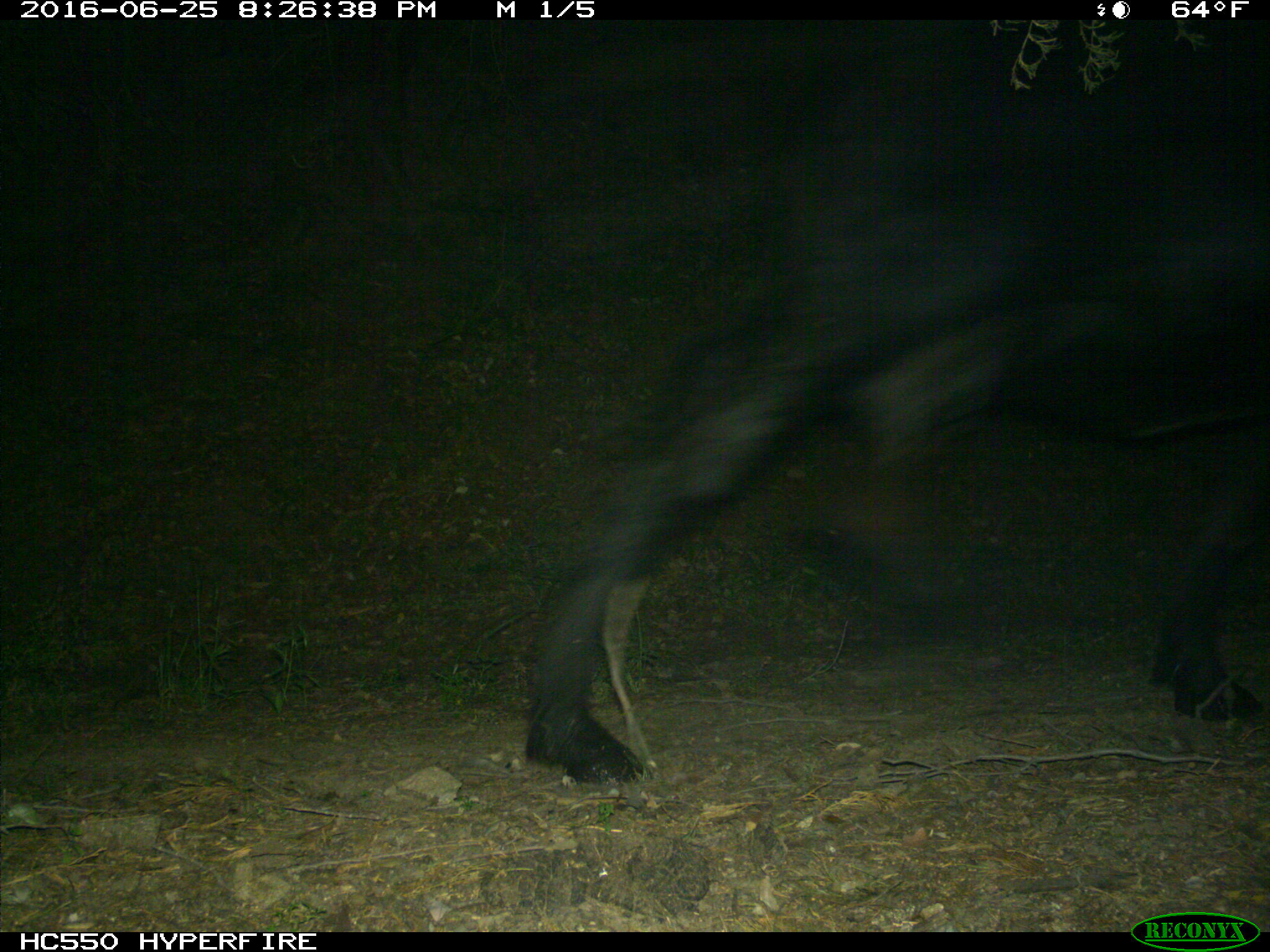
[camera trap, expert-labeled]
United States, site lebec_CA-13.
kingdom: Animalia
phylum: Chordata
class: Mammalia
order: Artiodactyla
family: Bovidae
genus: Bos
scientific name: Bos taurus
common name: domestic cow